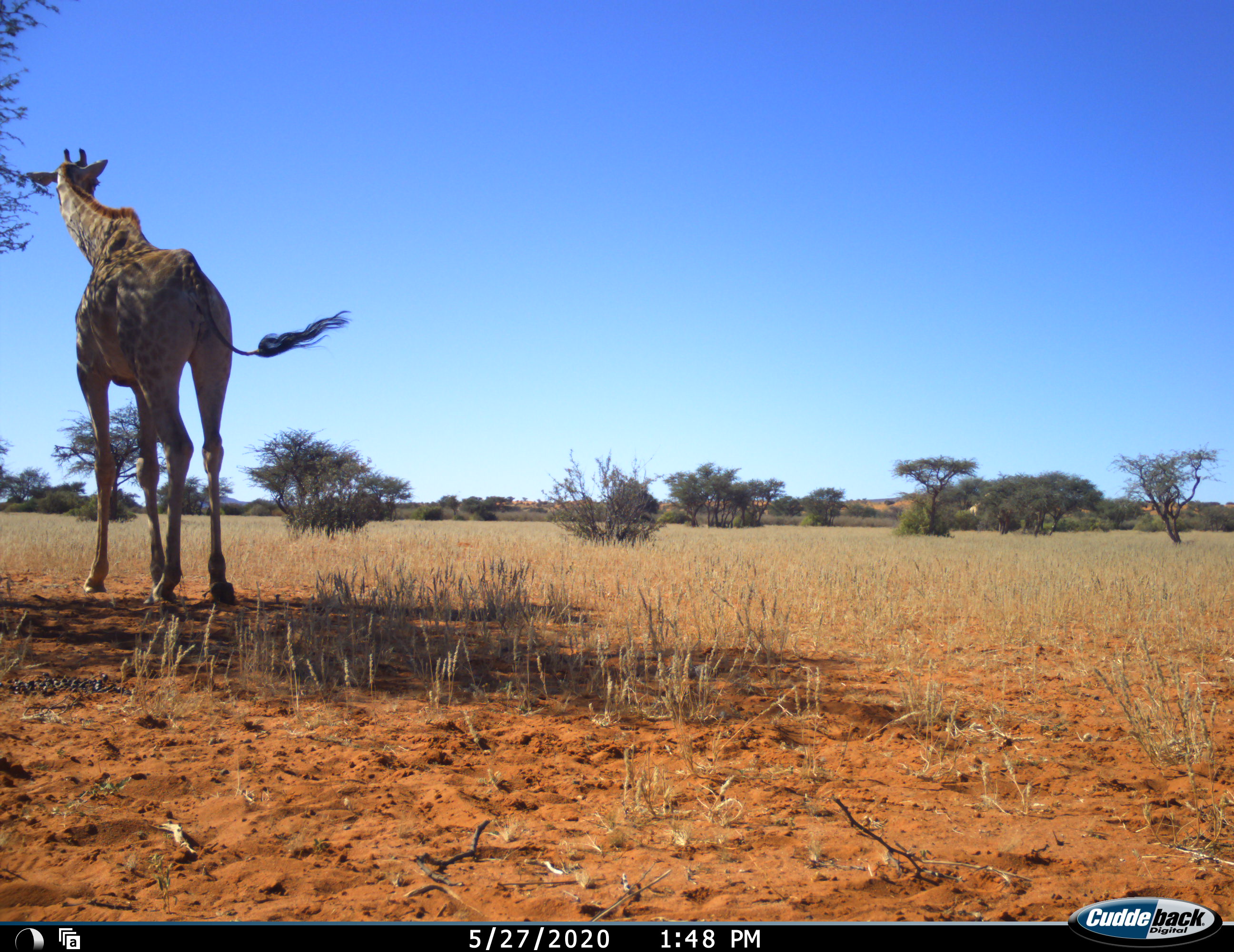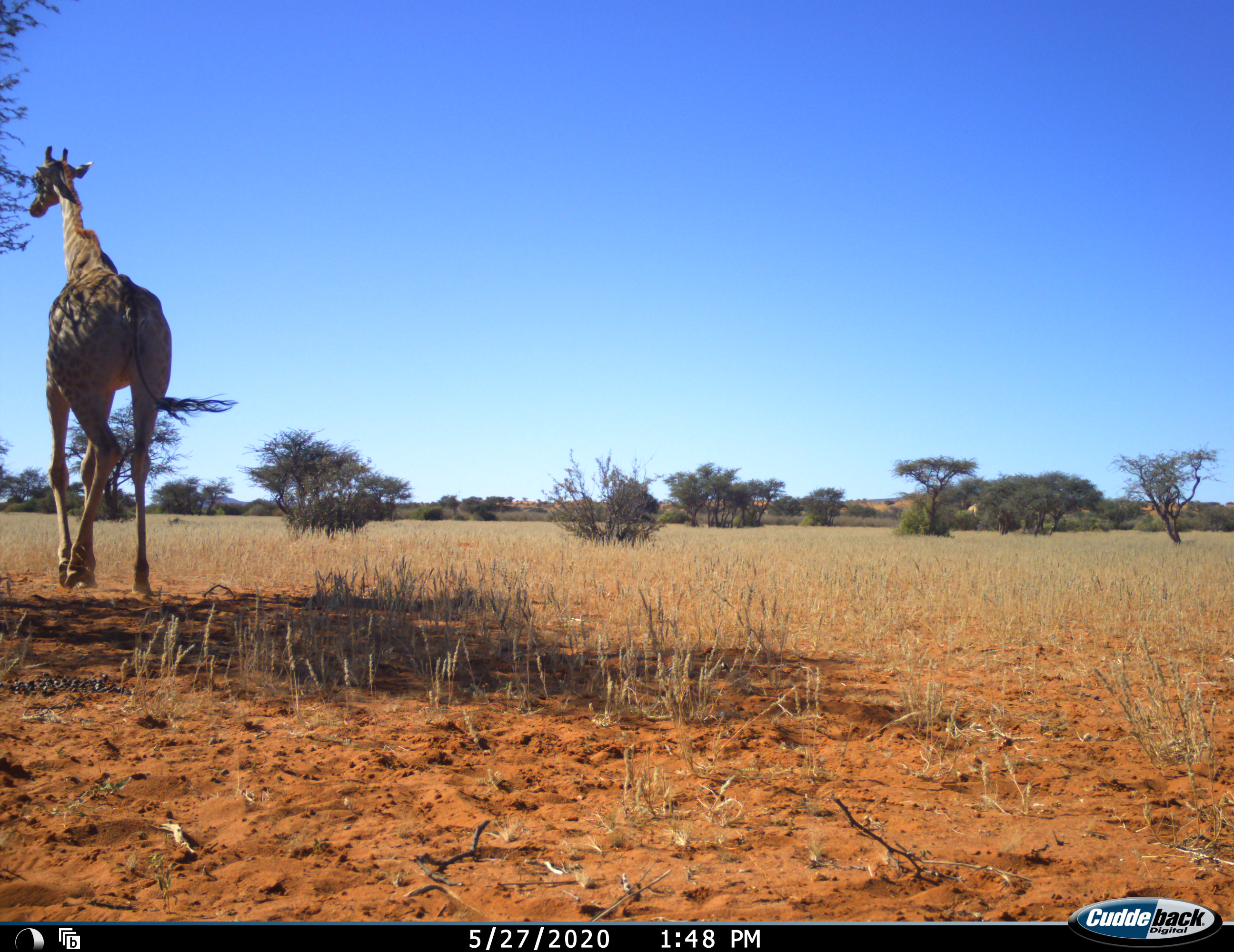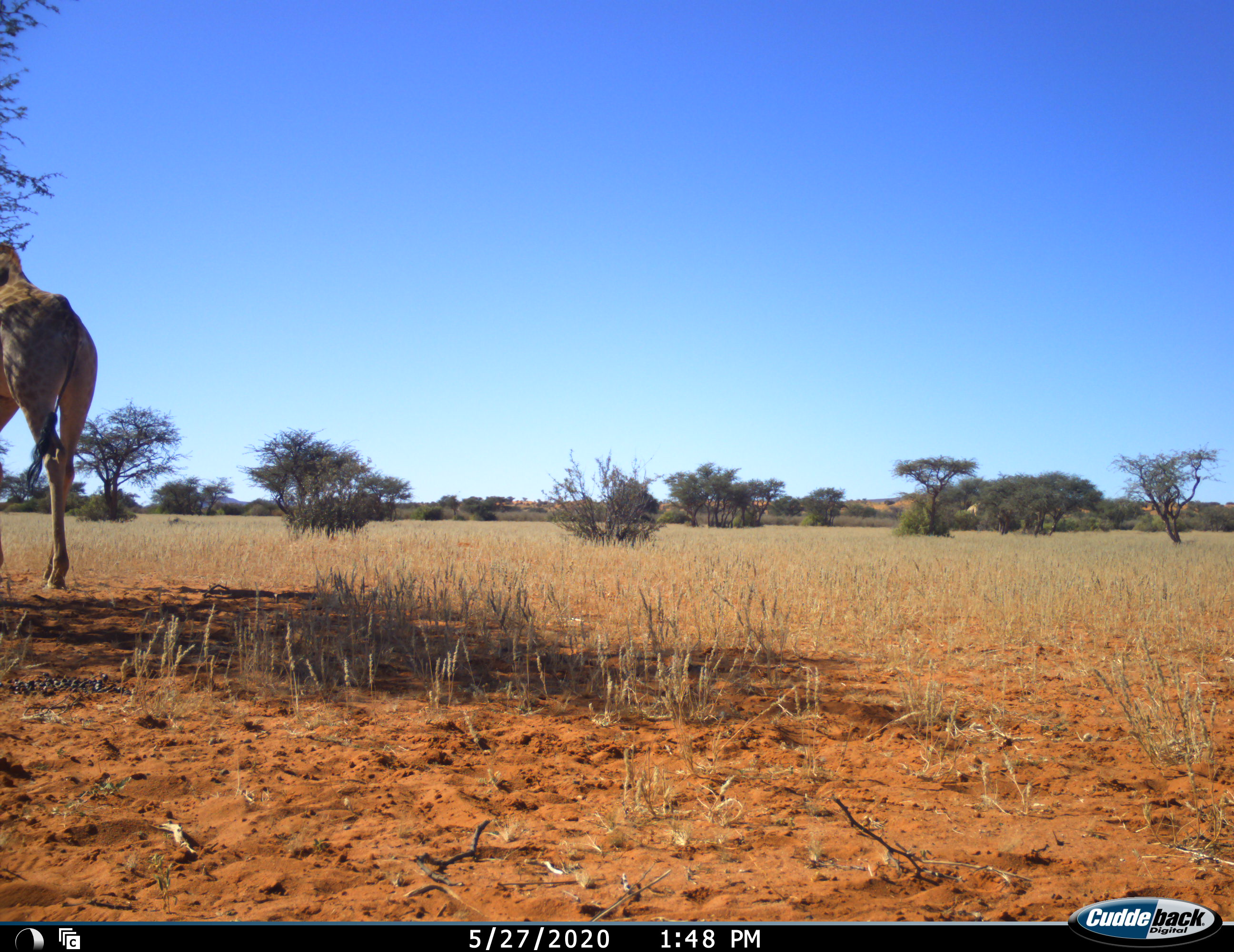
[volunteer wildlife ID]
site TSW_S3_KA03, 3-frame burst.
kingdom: Animalia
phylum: Chordata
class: Mammalia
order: Artiodactyla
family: Giraffidae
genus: Giraffa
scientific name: Giraffa camelopardalis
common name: giraffe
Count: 1.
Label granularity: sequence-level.